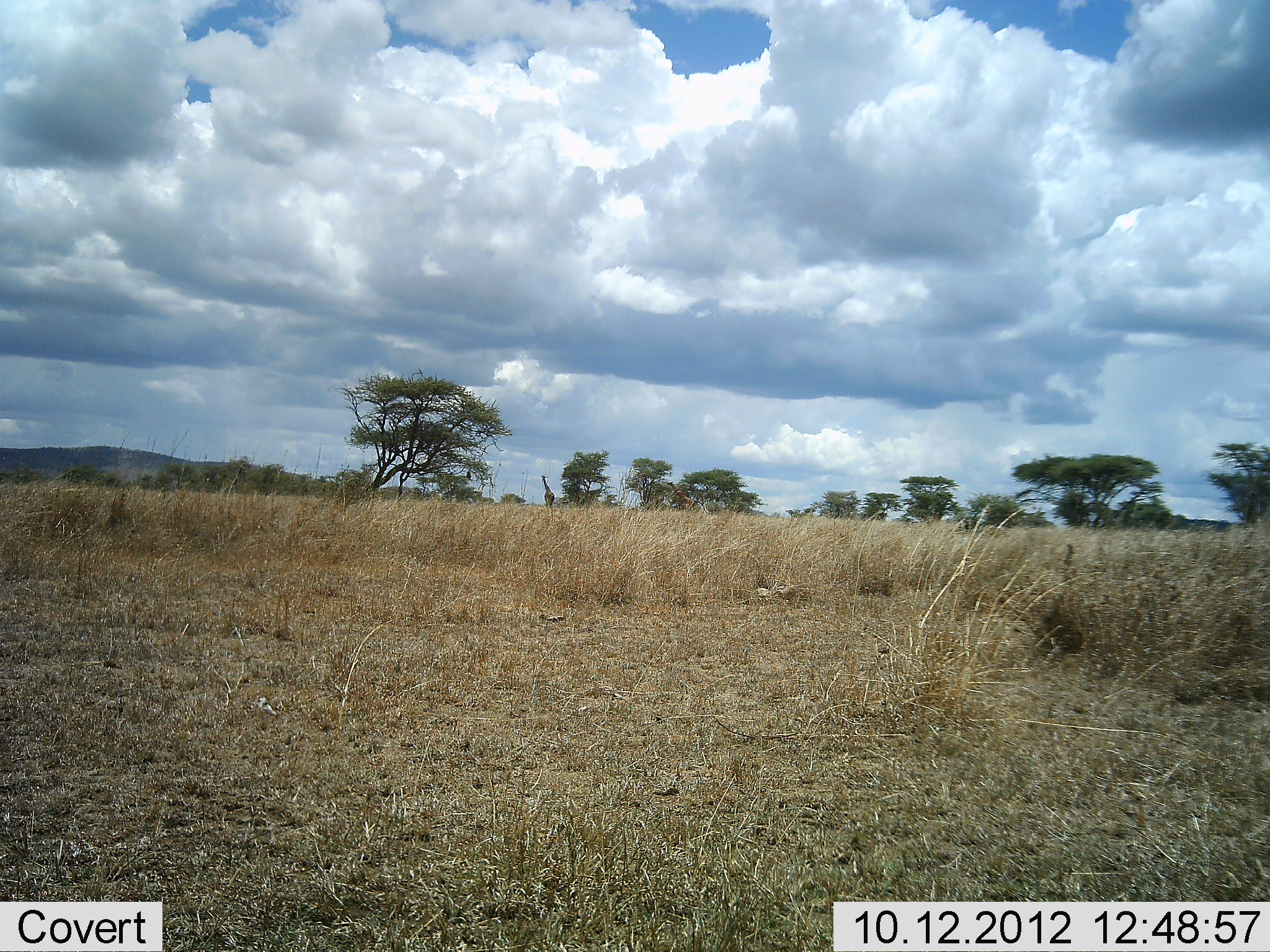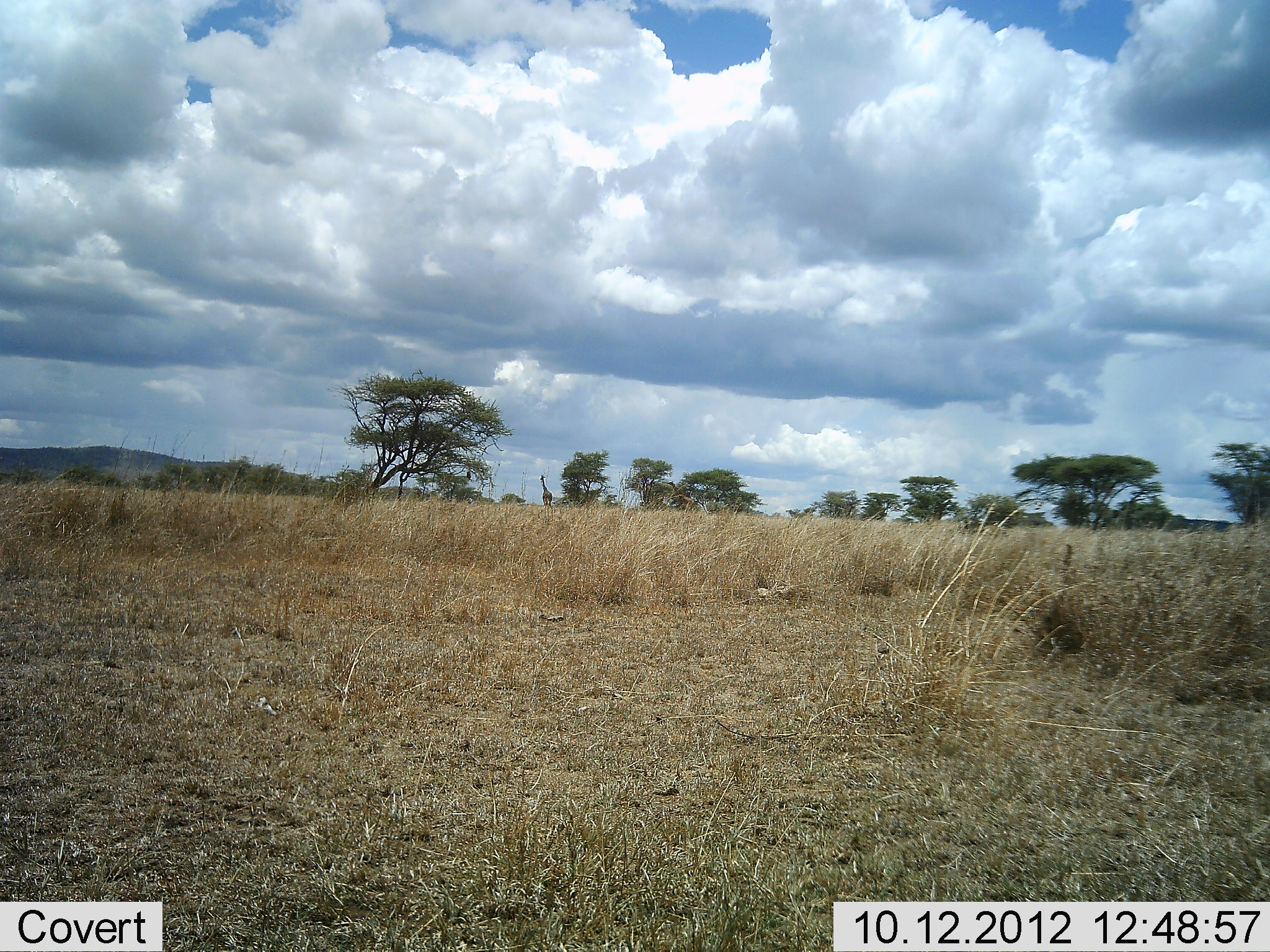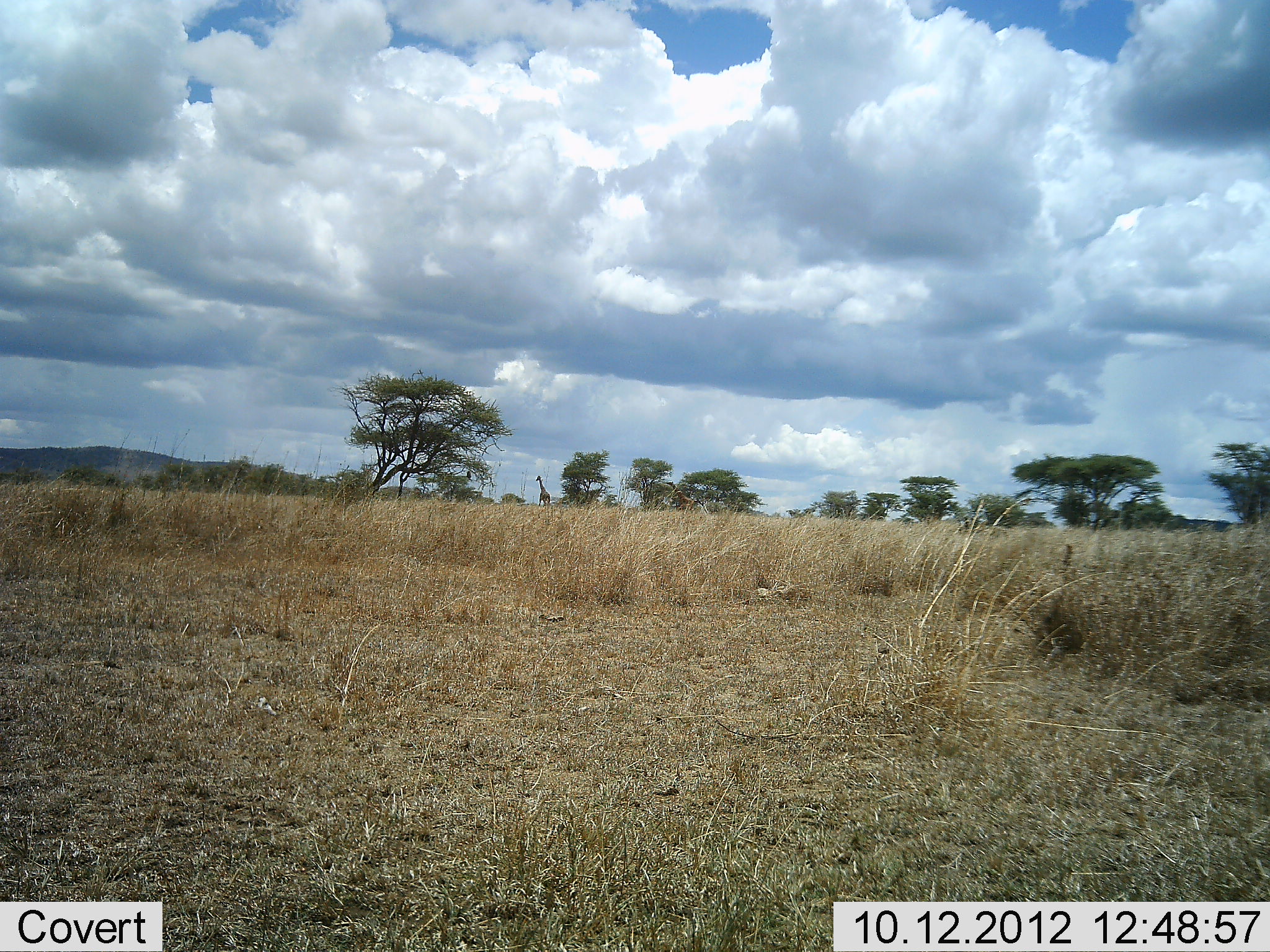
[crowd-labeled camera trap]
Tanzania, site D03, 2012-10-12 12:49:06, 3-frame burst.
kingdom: Animalia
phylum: Chordata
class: Mammalia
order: Artiodactyla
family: Giraffidae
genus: Giraffa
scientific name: Giraffa camelopardalis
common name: giraffe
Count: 1.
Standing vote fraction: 30%.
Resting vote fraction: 0%.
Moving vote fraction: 70%.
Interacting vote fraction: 0%.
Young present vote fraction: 0%.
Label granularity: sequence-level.